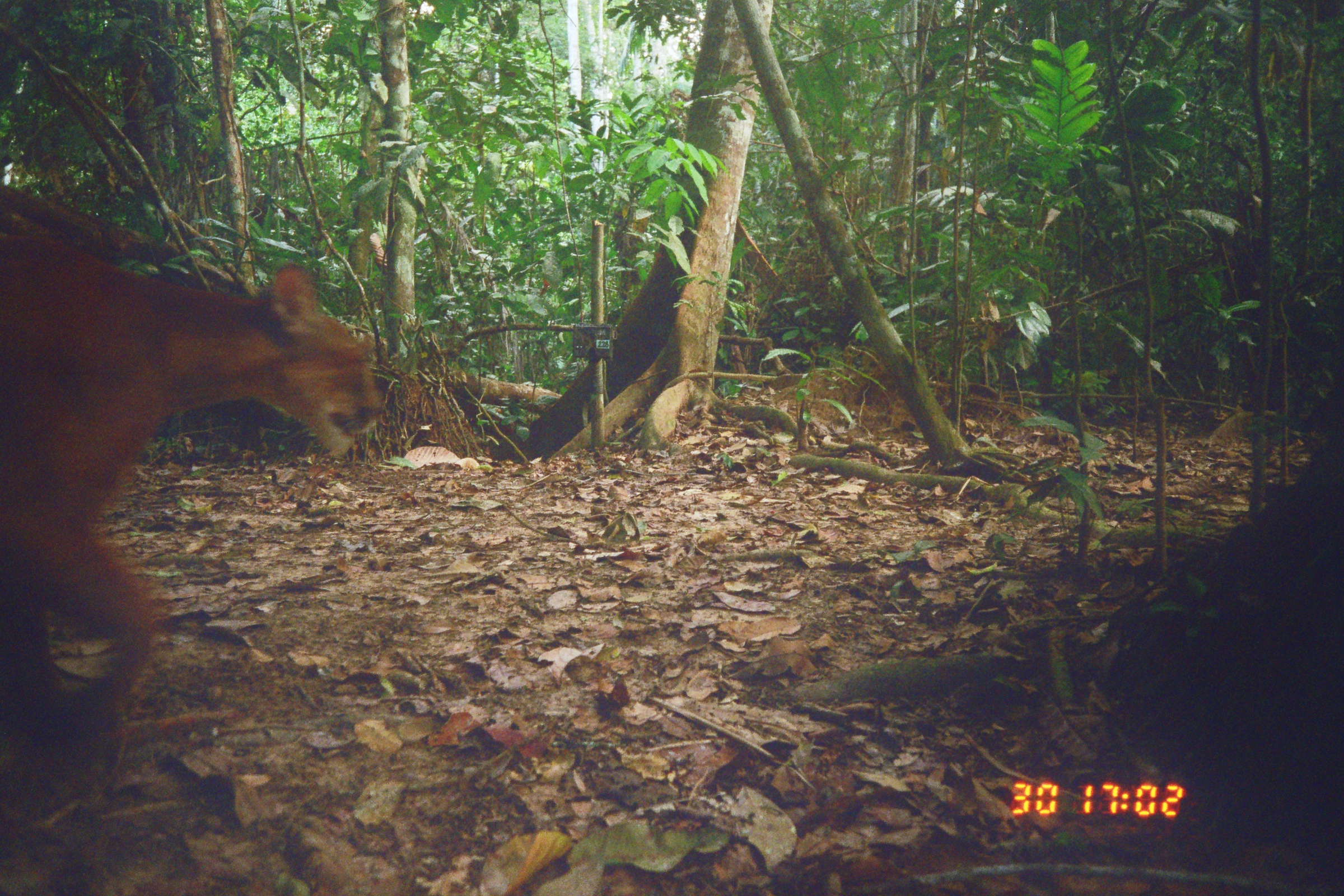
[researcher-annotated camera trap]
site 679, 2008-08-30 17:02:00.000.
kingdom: Animalia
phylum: Chordata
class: Mammalia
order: Carnivora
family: Felidae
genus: Puma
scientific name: Puma concolor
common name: mountain lion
Puma concolor (mountain lion).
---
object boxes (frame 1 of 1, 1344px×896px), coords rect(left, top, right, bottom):
puma concolor: rect(0, 187, 380, 777)